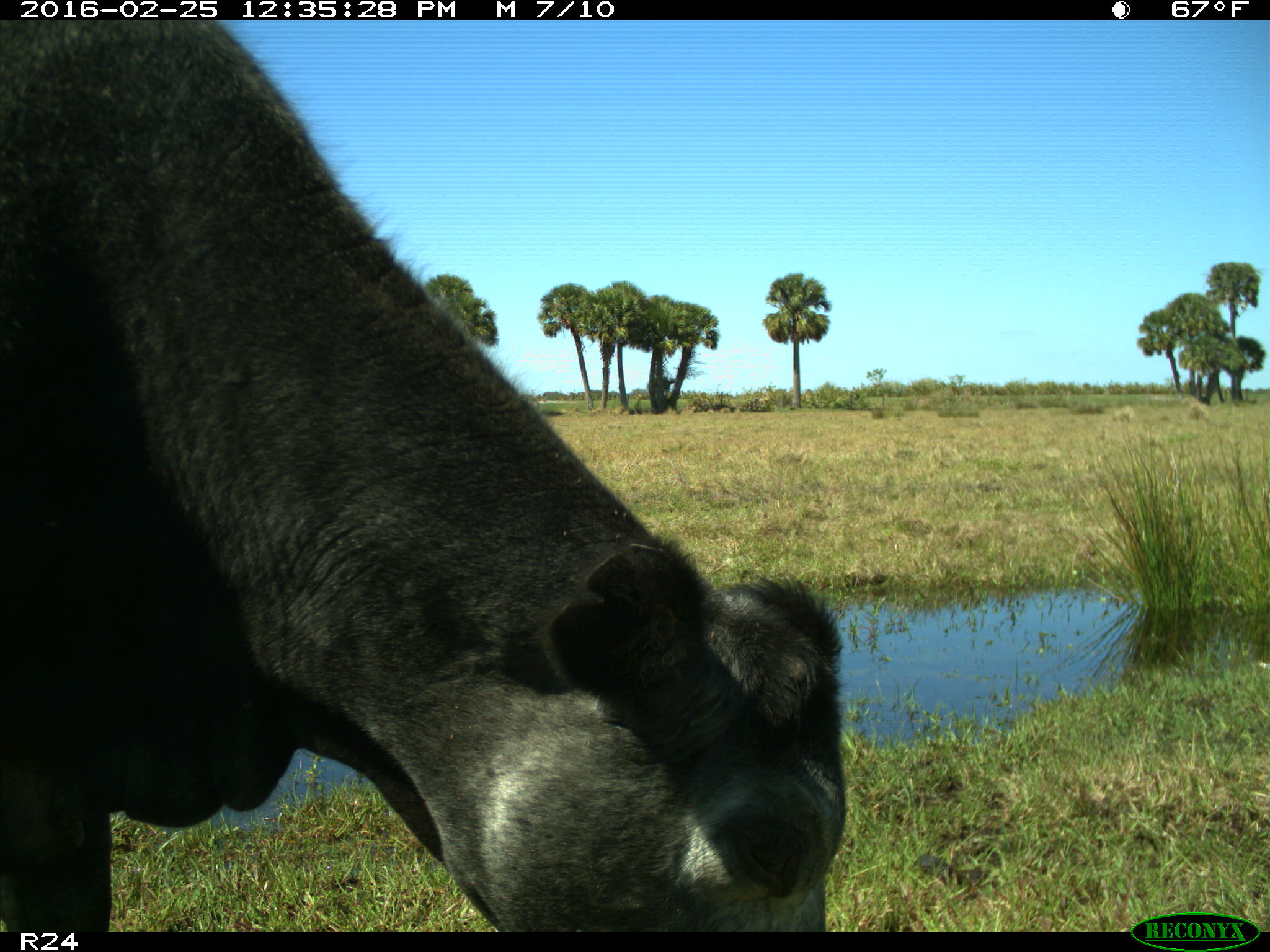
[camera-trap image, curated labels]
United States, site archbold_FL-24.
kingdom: Animalia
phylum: Chordata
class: Mammalia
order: Artiodactyla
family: Bovidae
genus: Bos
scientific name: Bos taurus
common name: domestic cow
Bos taurus (domestic cow).